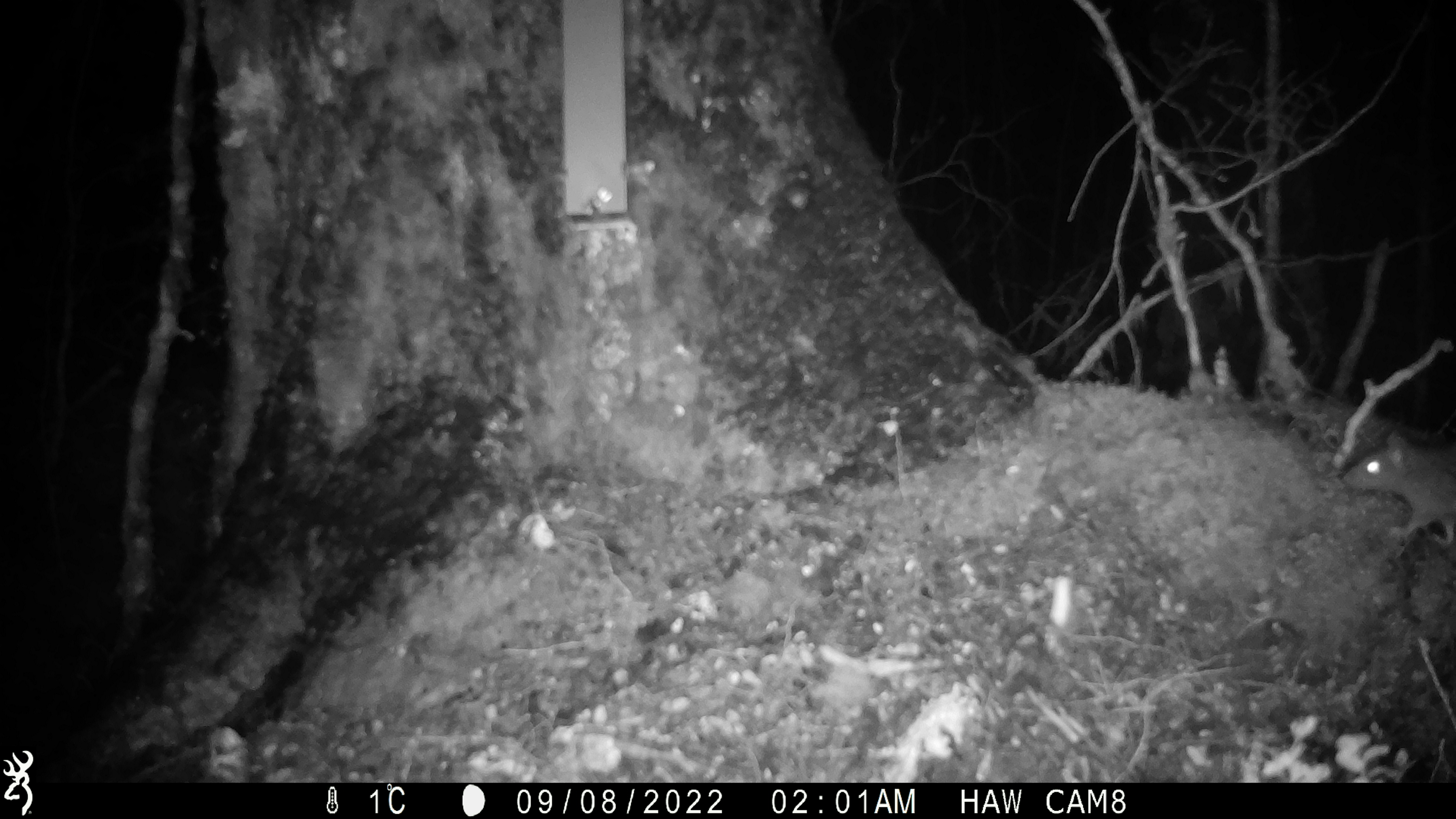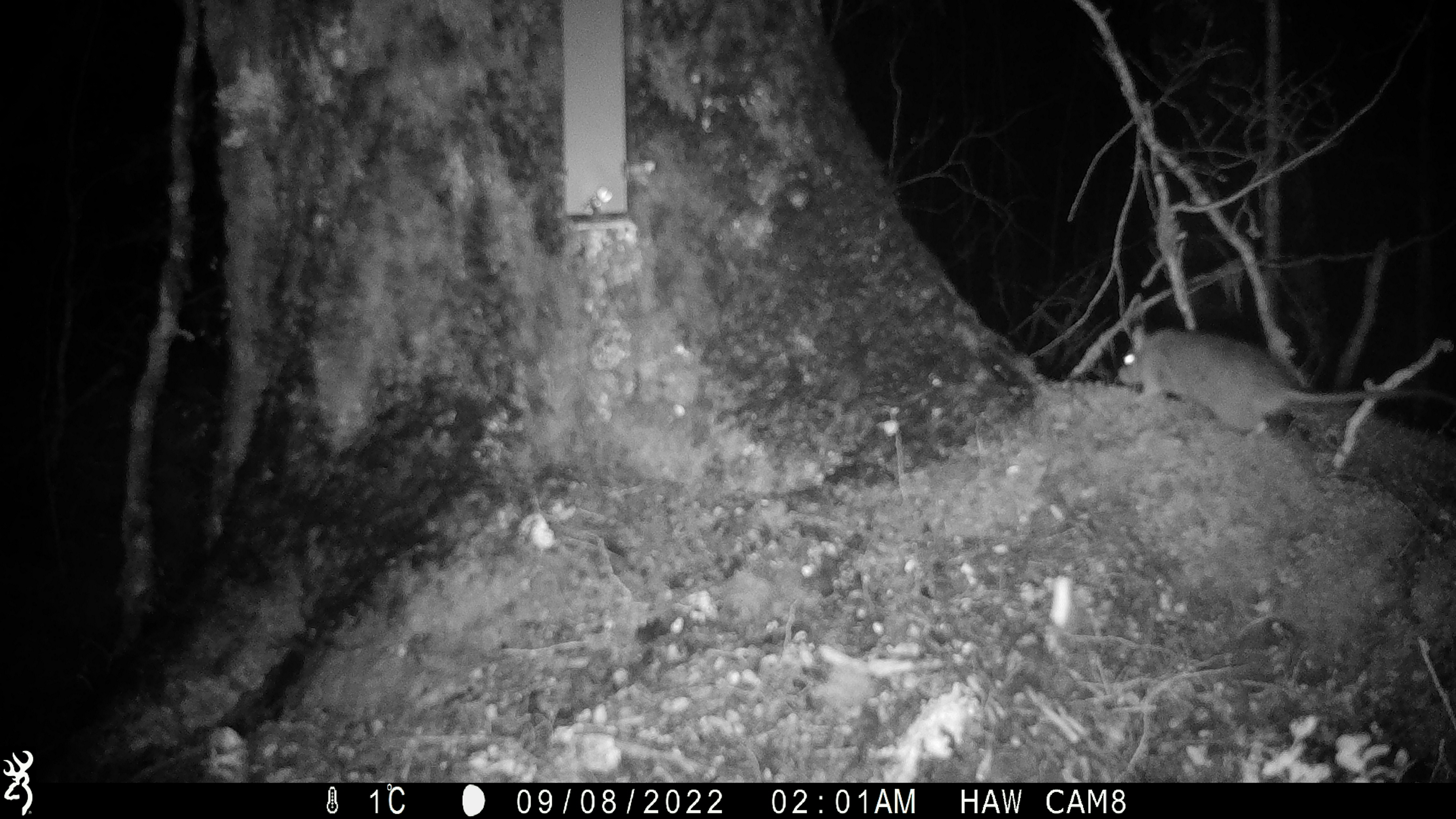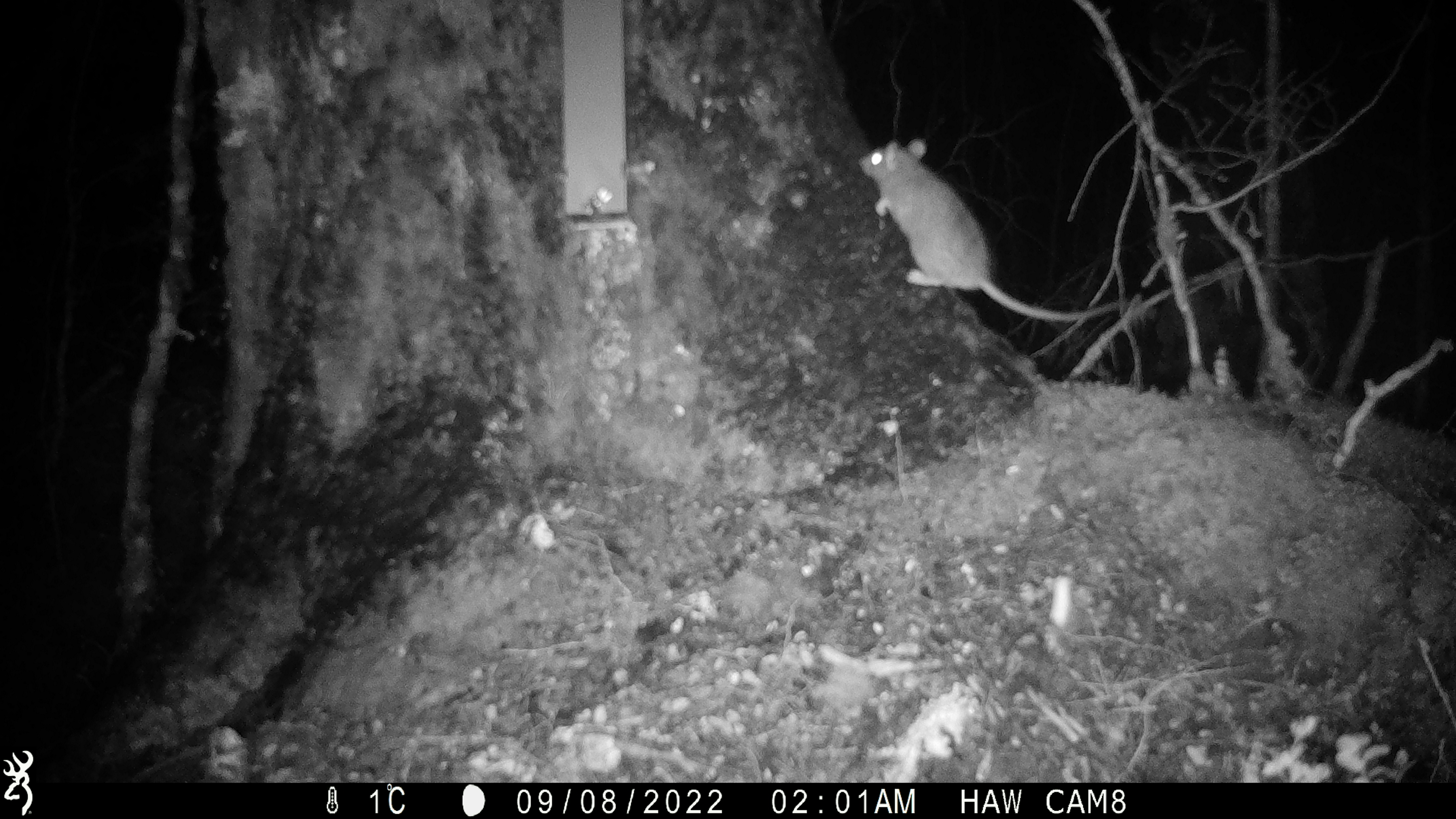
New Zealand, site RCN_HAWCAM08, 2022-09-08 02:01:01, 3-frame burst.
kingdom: Animalia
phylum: Chordata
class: Mammalia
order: Rodentia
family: Muridae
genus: Rattus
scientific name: Rattus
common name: rat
Rat (Rattus).